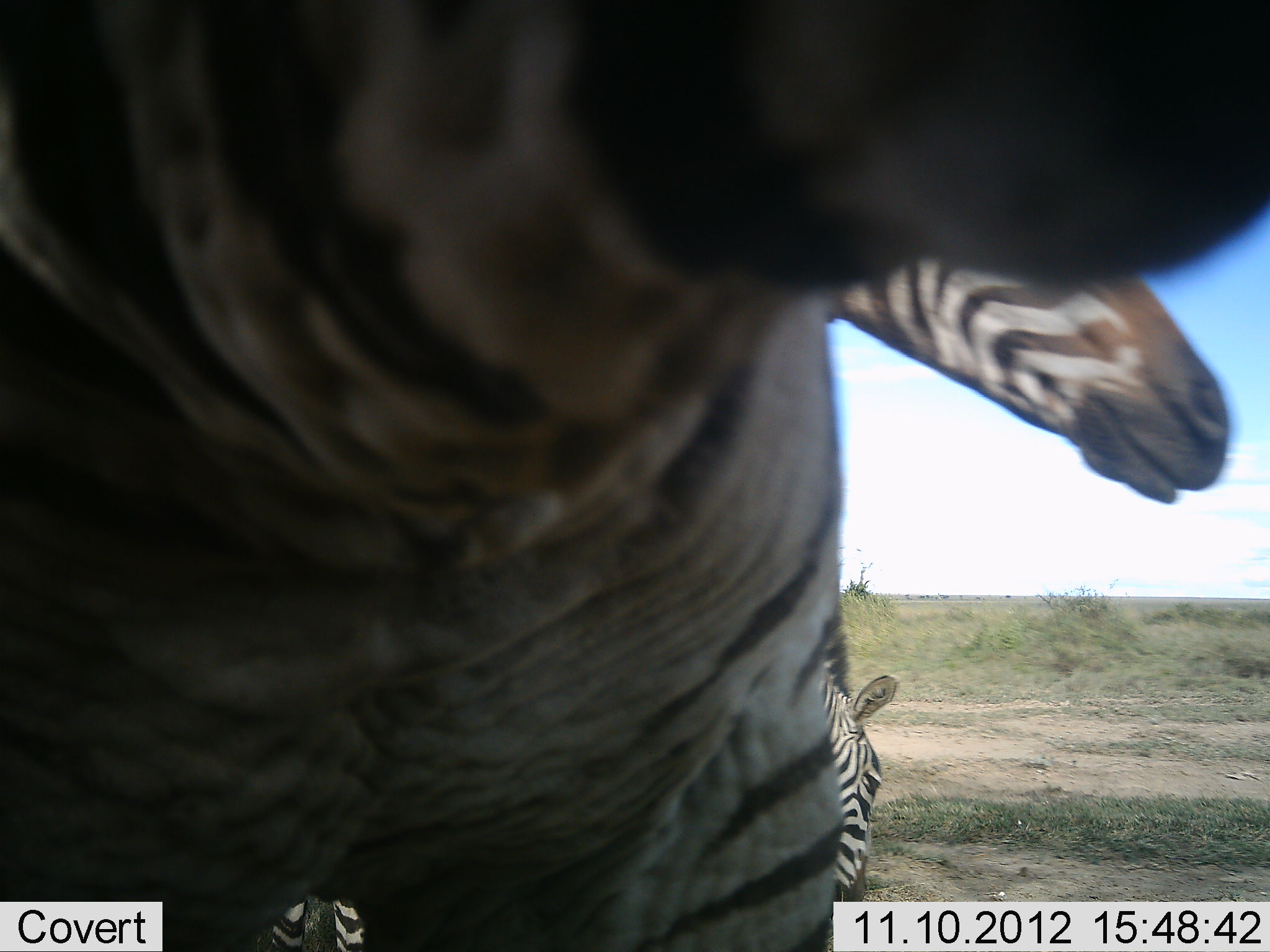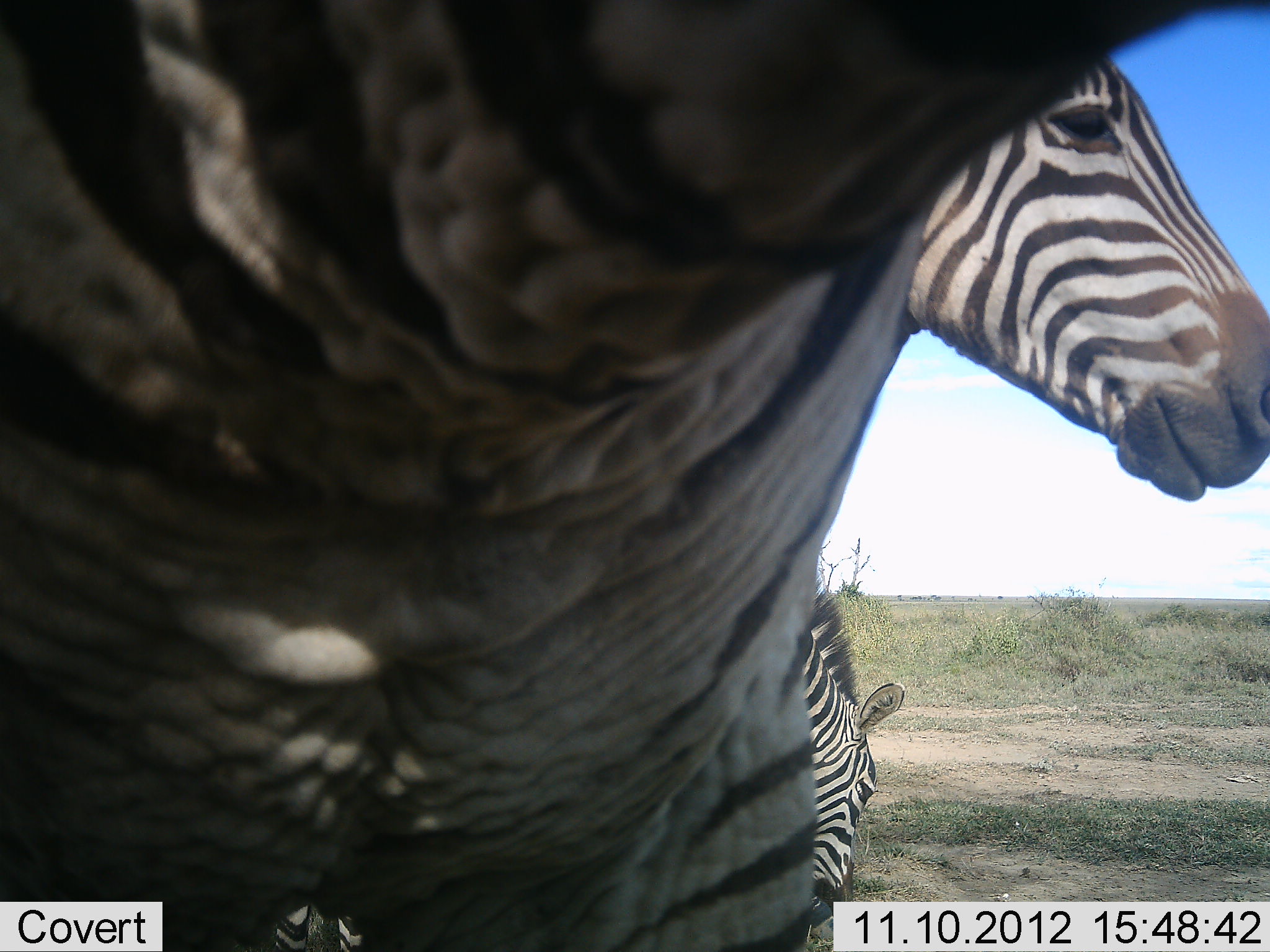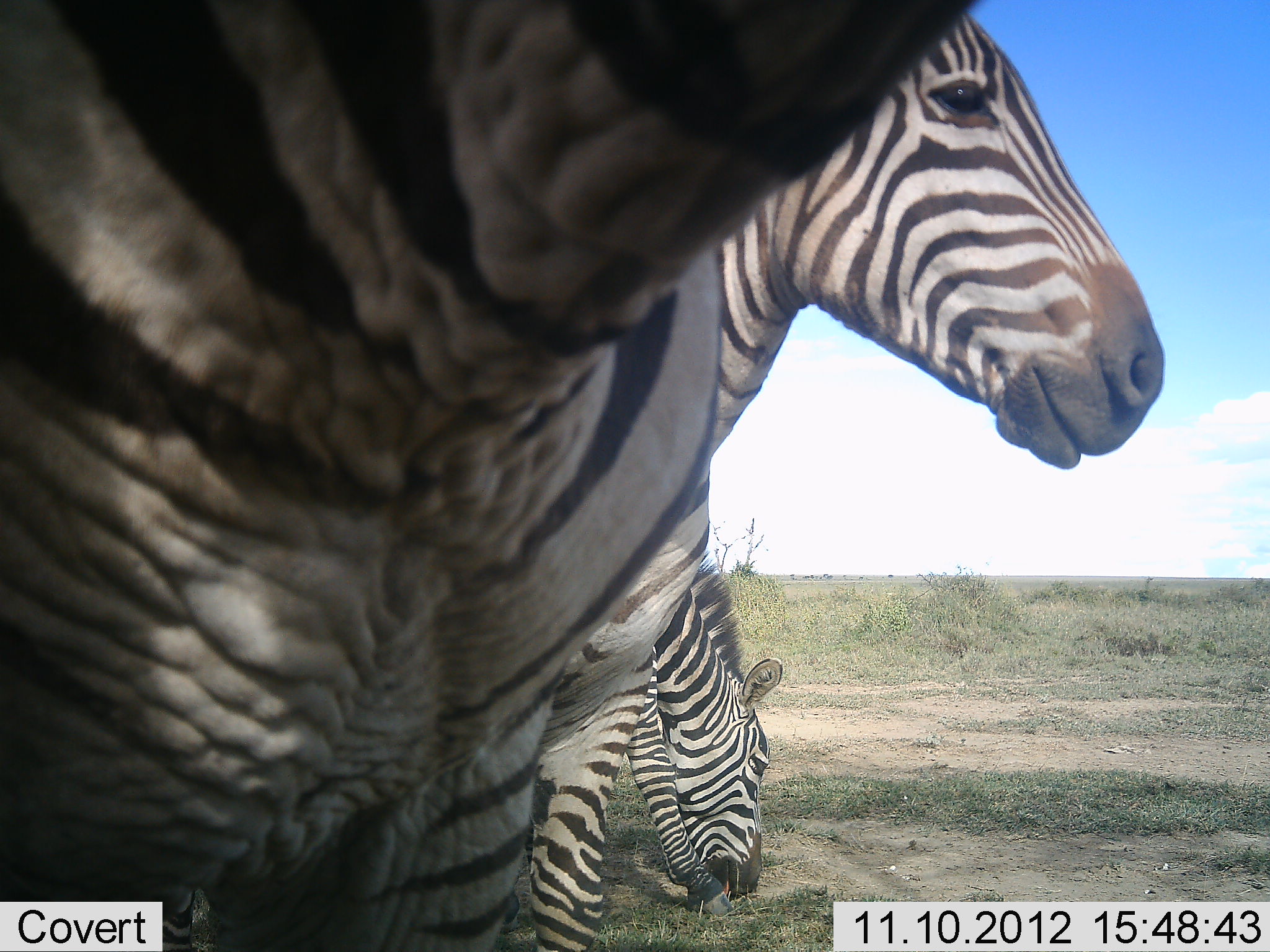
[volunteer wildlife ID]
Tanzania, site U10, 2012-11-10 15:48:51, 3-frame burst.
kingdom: Animalia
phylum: Chordata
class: Mammalia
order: Perissodactyla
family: Equidae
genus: Equus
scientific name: Equus quagga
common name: plains zebra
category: zebra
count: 3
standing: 100%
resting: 0%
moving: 0%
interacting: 0%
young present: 0%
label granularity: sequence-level